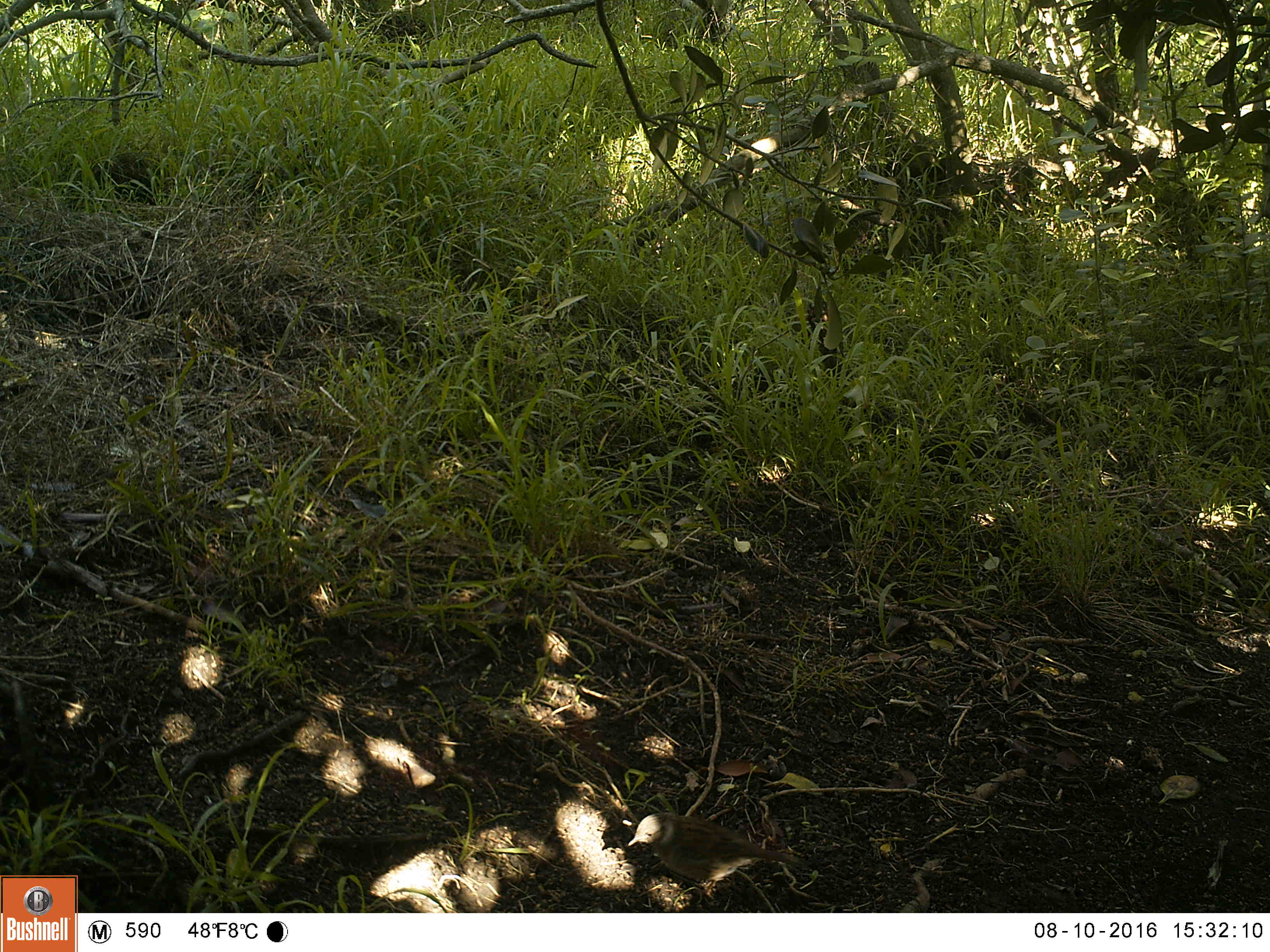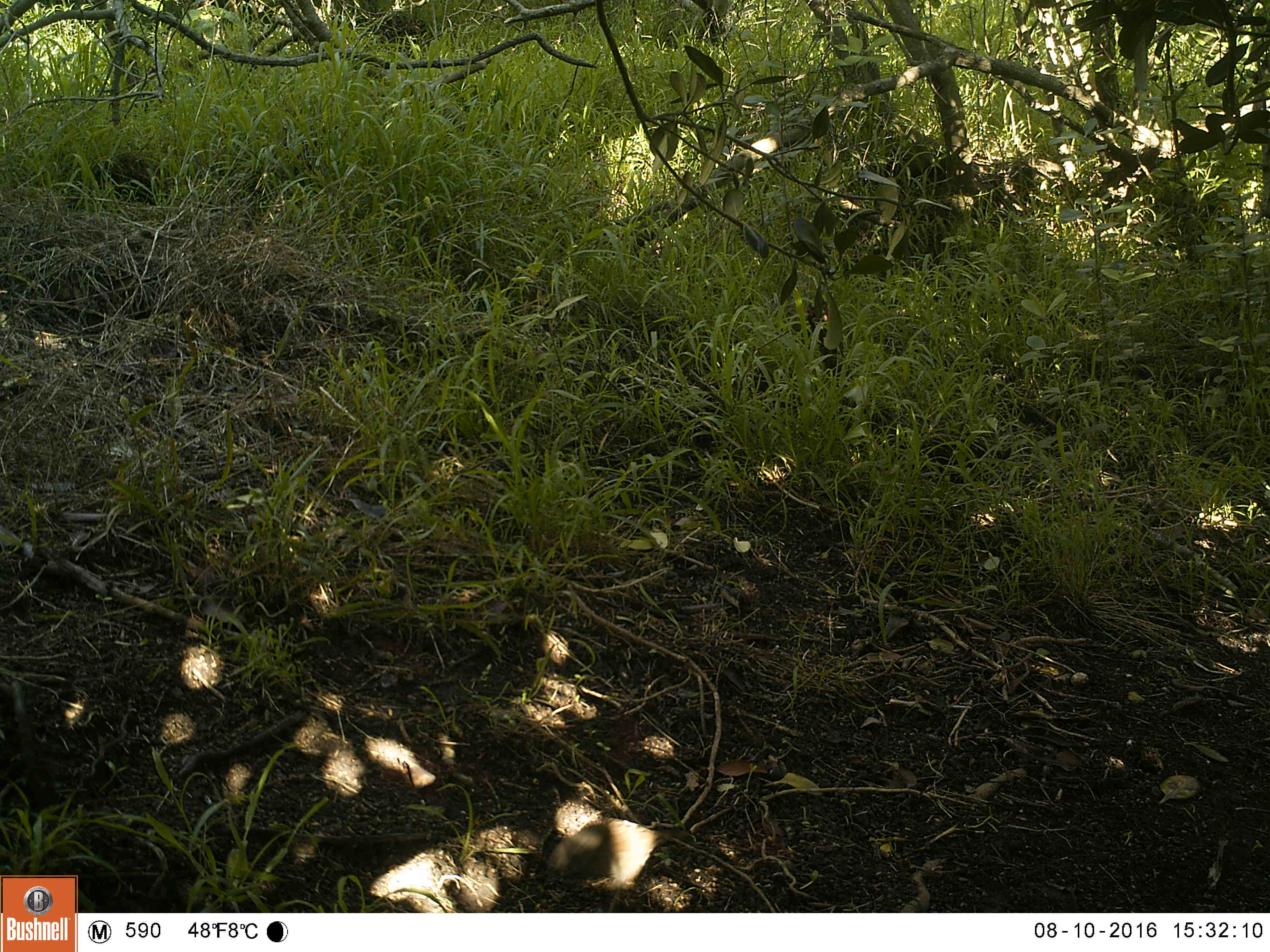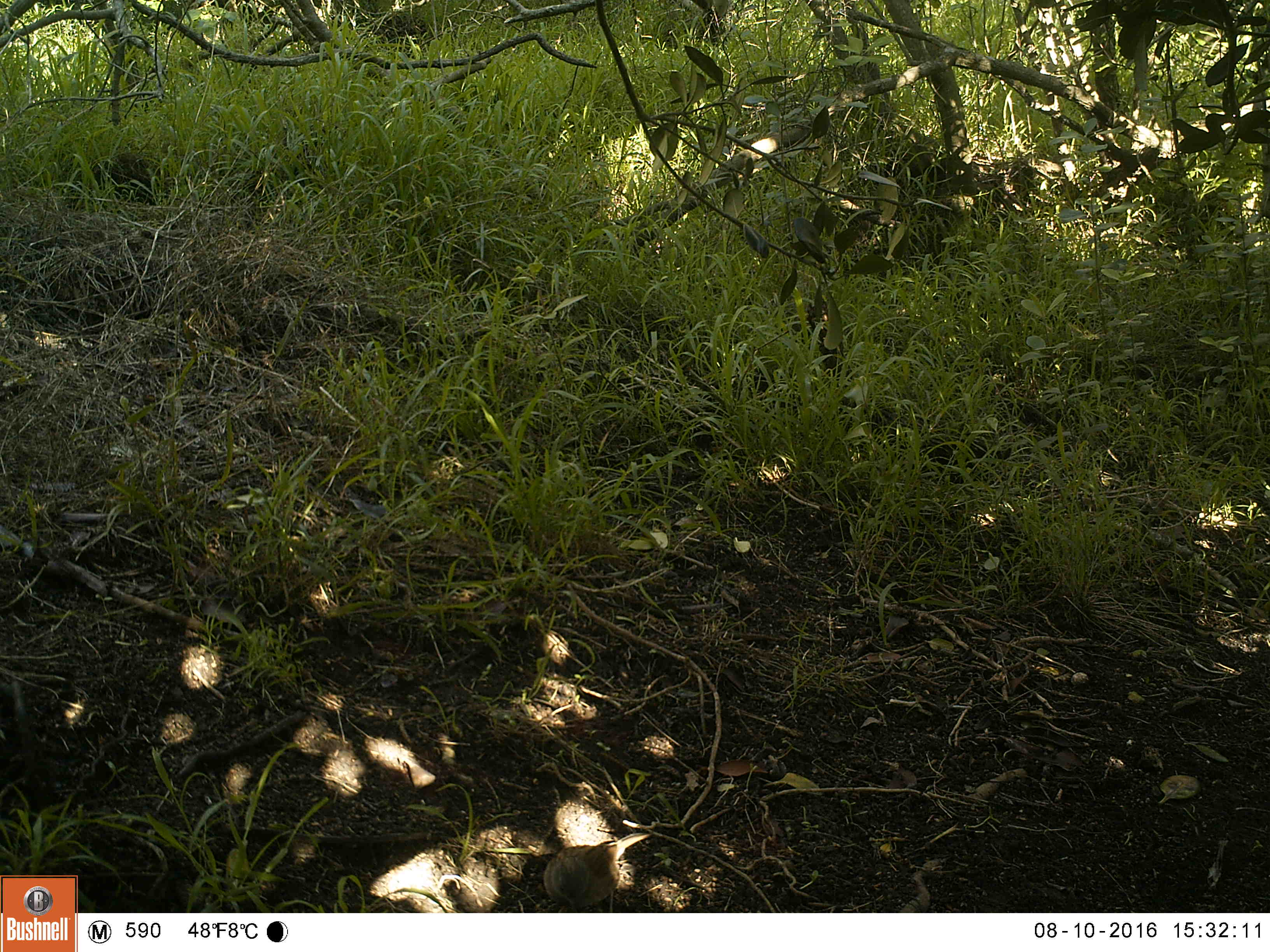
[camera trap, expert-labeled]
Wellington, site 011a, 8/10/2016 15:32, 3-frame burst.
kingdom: Animalia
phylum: Chordata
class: Aves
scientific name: Aves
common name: bird